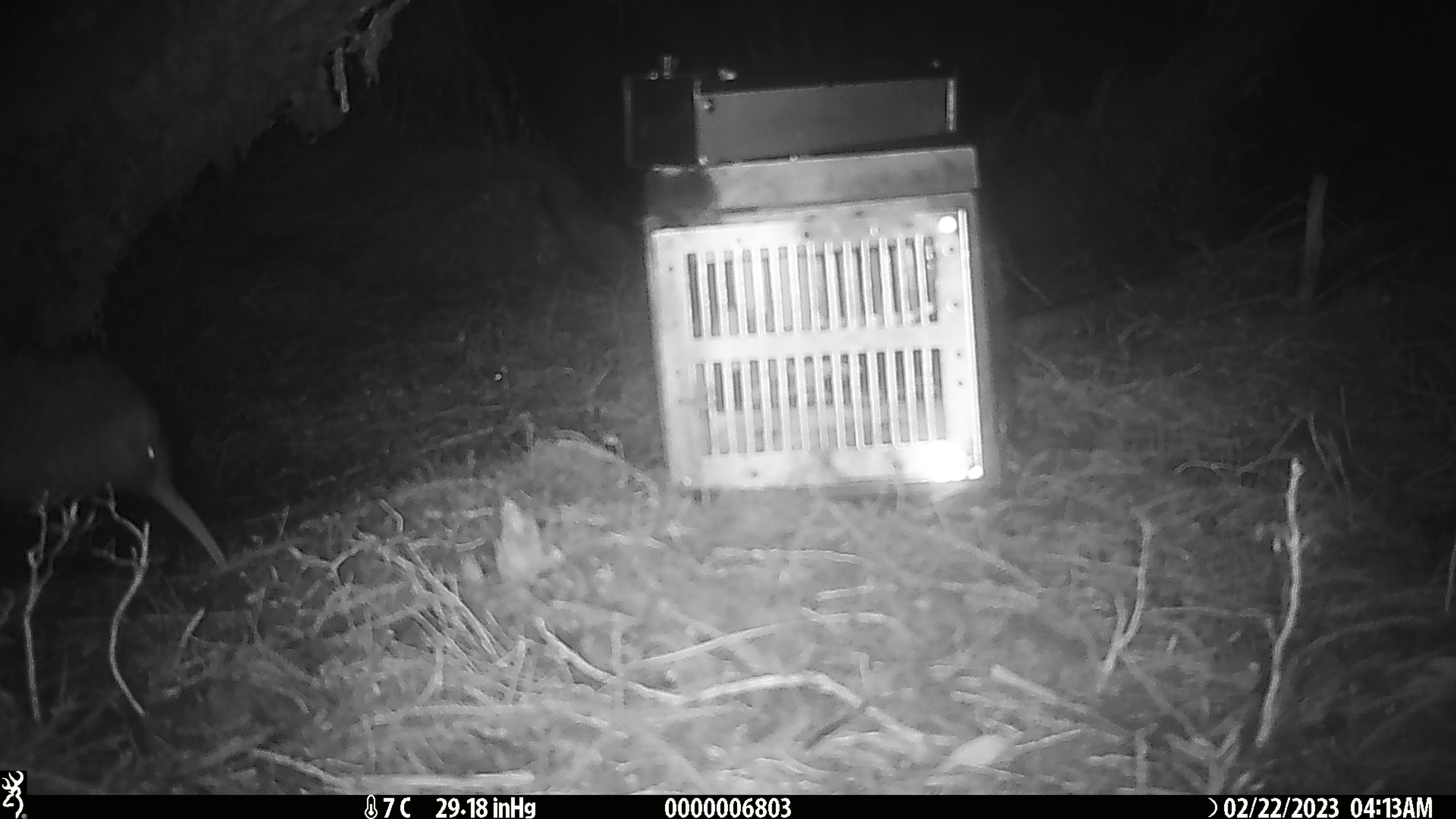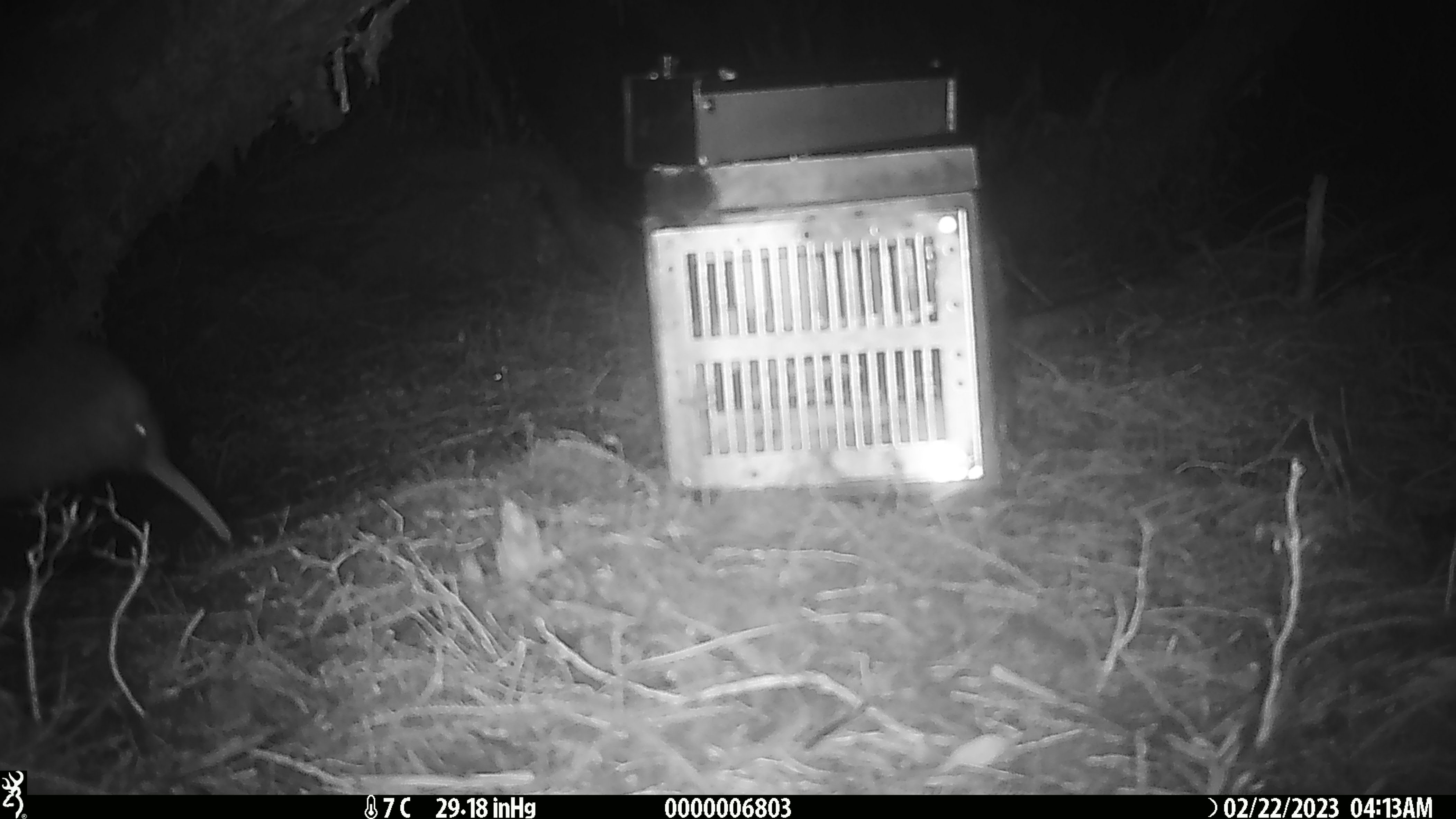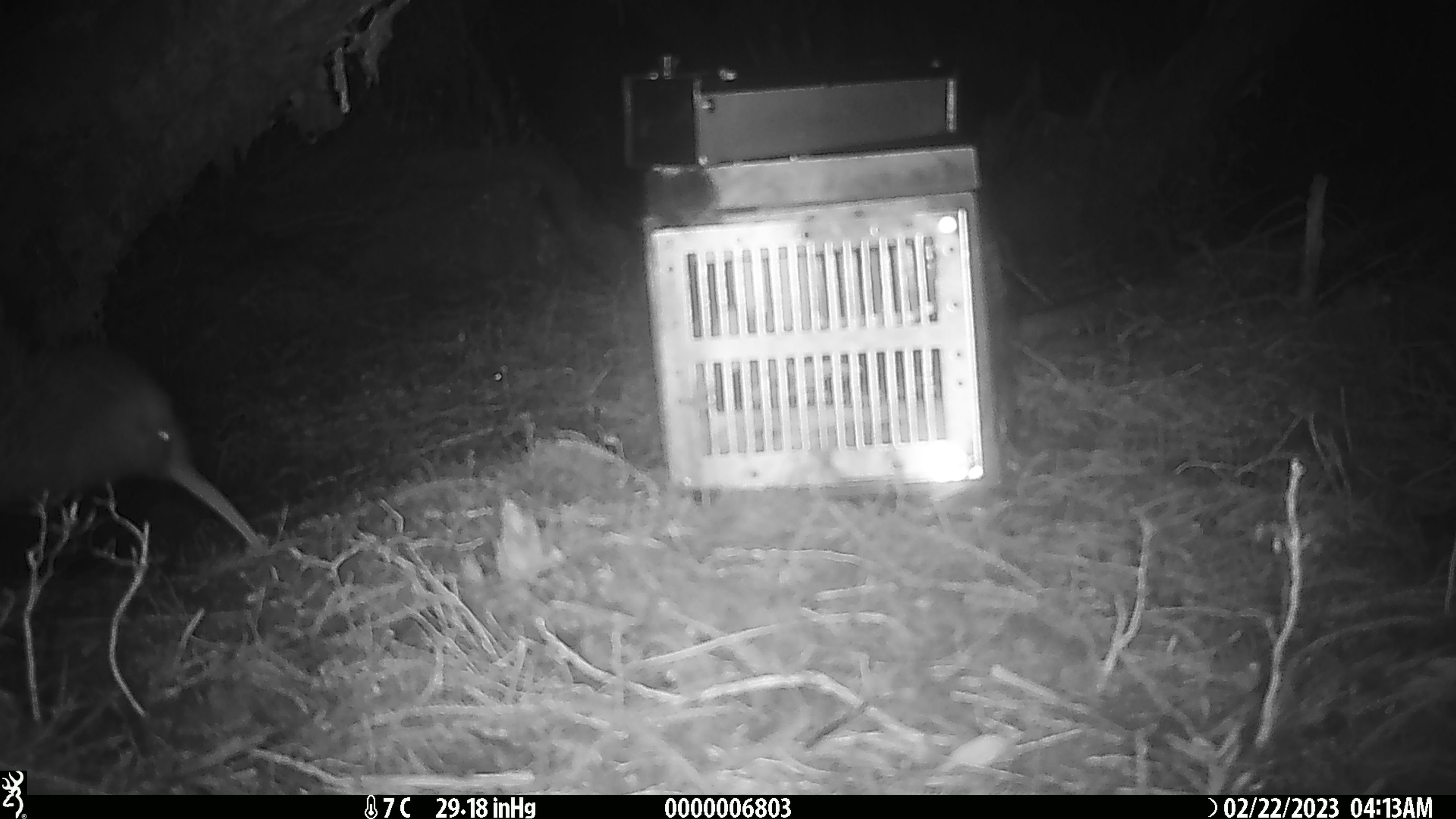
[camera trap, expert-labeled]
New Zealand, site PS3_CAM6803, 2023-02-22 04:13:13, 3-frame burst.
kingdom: Animalia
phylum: Chordata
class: Aves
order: Apterygiformes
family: Apterygidae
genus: Apteryx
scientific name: Apteryx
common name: kiwi